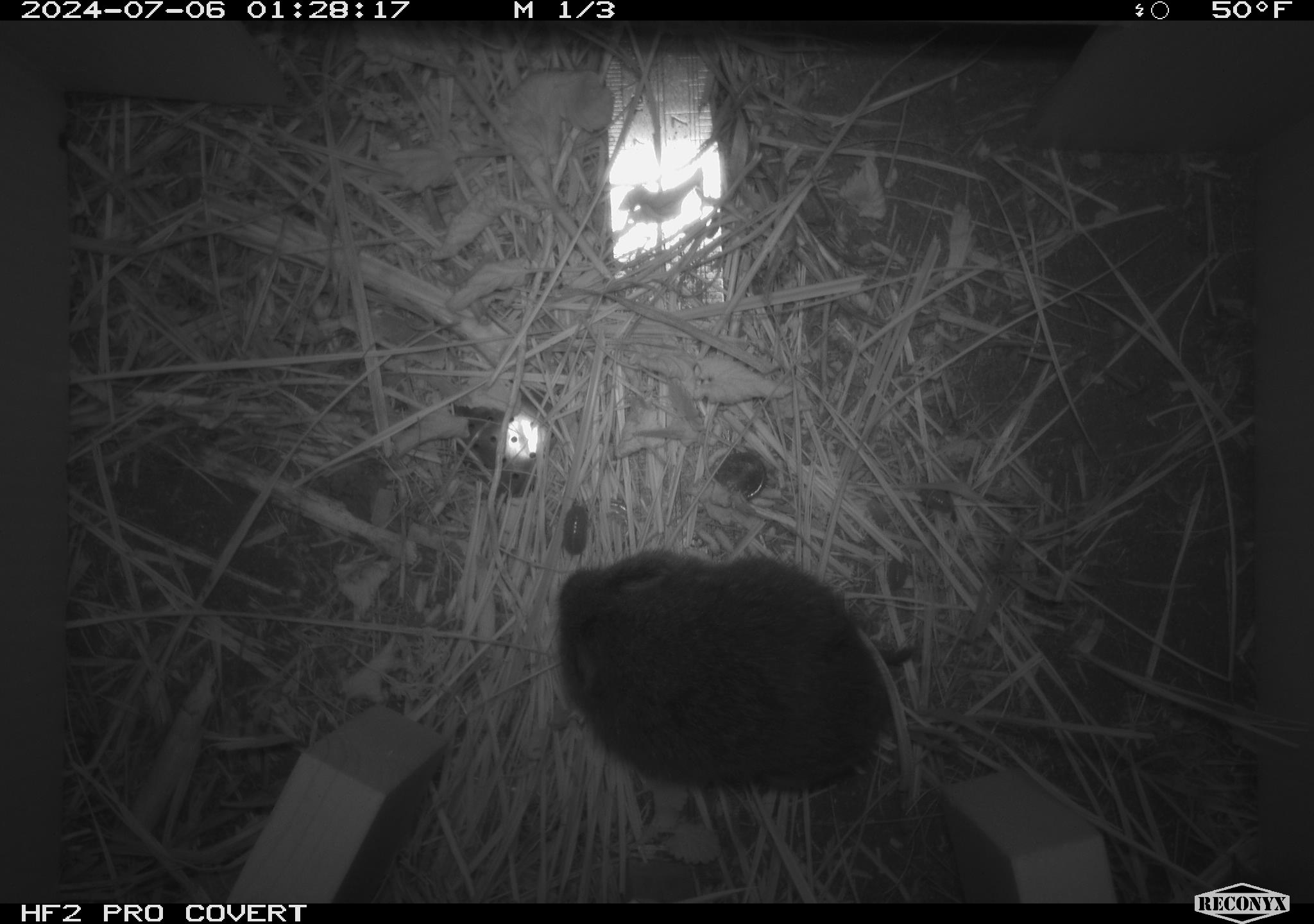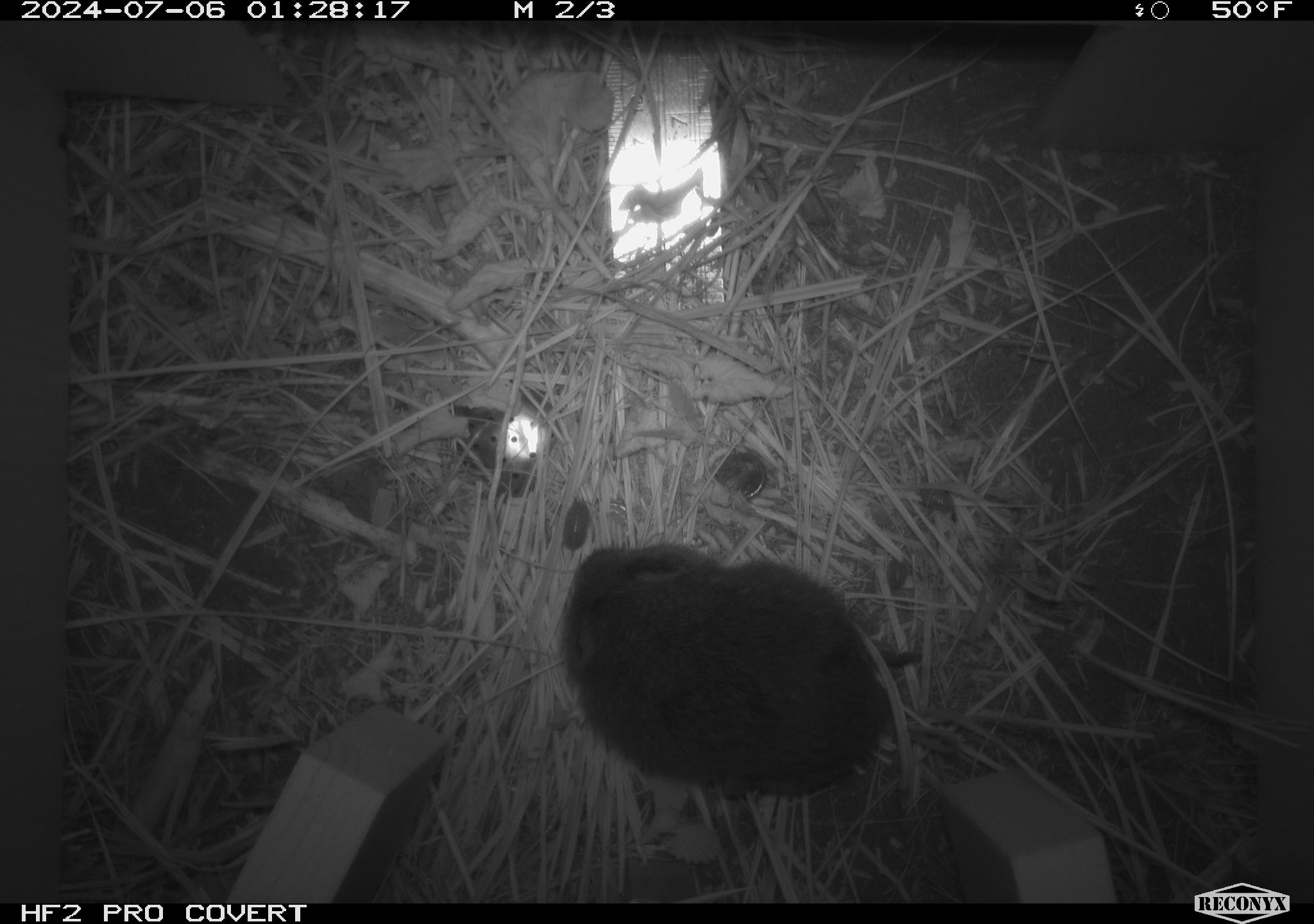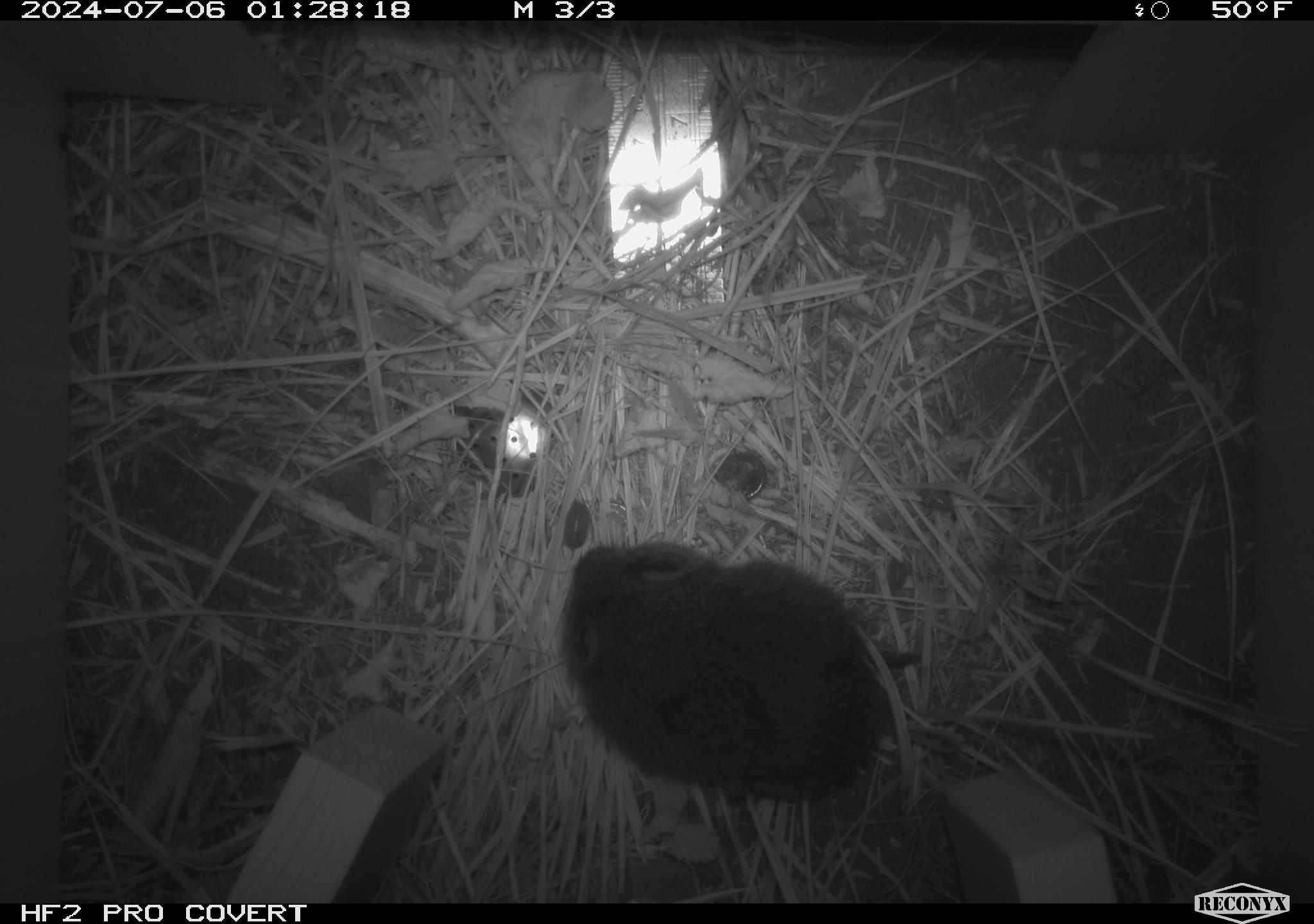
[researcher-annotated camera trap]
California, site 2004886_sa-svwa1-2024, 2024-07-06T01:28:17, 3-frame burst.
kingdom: Animalia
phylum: Chordata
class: Mammalia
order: Rodentia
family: Cricetidae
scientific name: Arvicolinae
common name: voles, lemmings, and muskrats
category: arvicolinae subfamily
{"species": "arvicolinae subfamily (voles, lemmings, and muskrats) (Arvicolinae)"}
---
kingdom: Animalia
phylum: Arthropoda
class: Malacostraca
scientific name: Malacostraca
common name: amphipods, crabs, isopods, krill, lobsters and shrimps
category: malacostracan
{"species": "malacostracan (amphipods, crabs, isopods, krill, lobsters and shrimps) (Malacostraca)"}